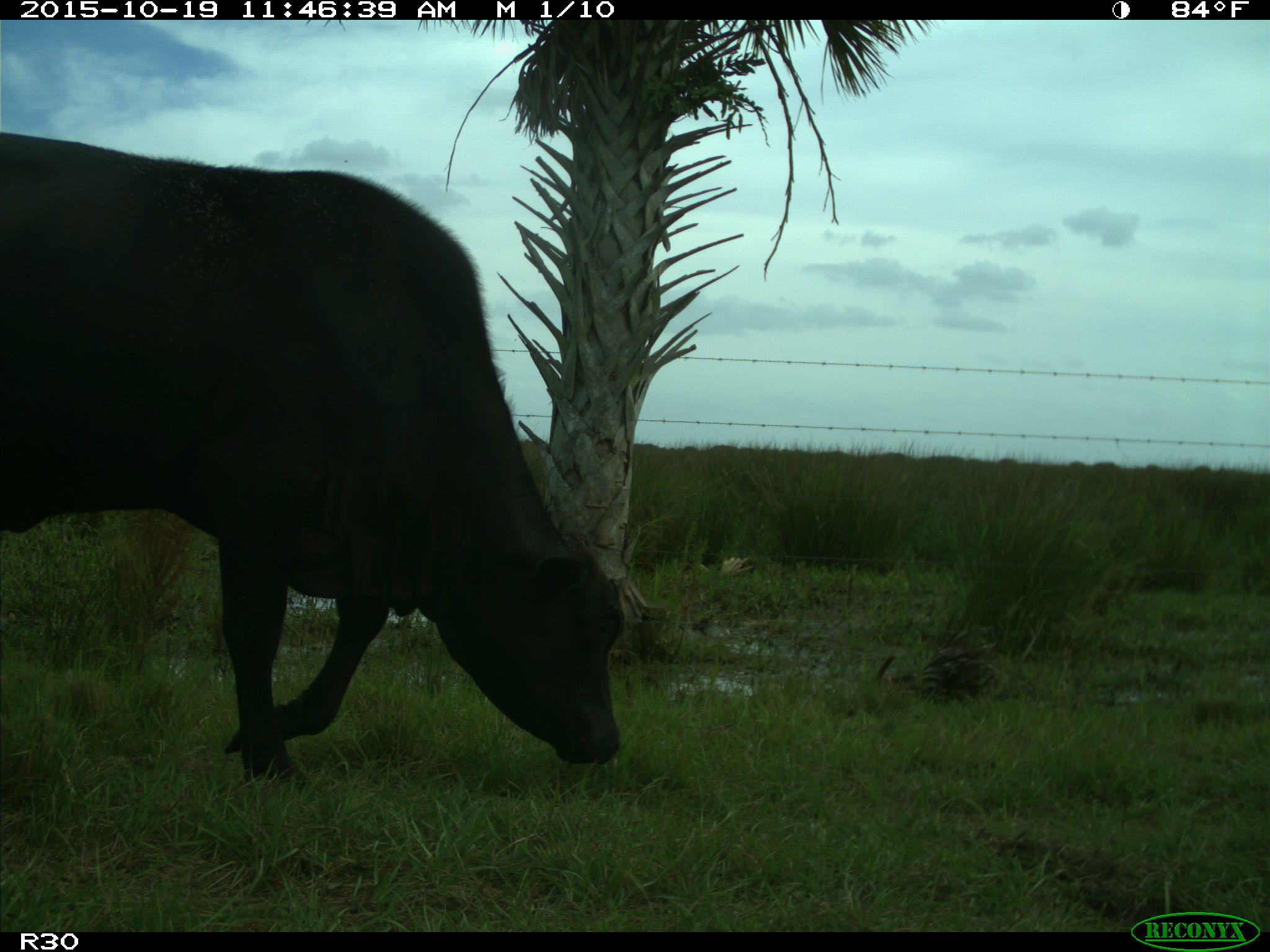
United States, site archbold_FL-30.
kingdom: Animalia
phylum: Chordata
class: Mammalia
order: Artiodactyla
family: Bovidae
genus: Bos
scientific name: Bos taurus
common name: domestic cow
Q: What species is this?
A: Bos taurus (domestic cow).